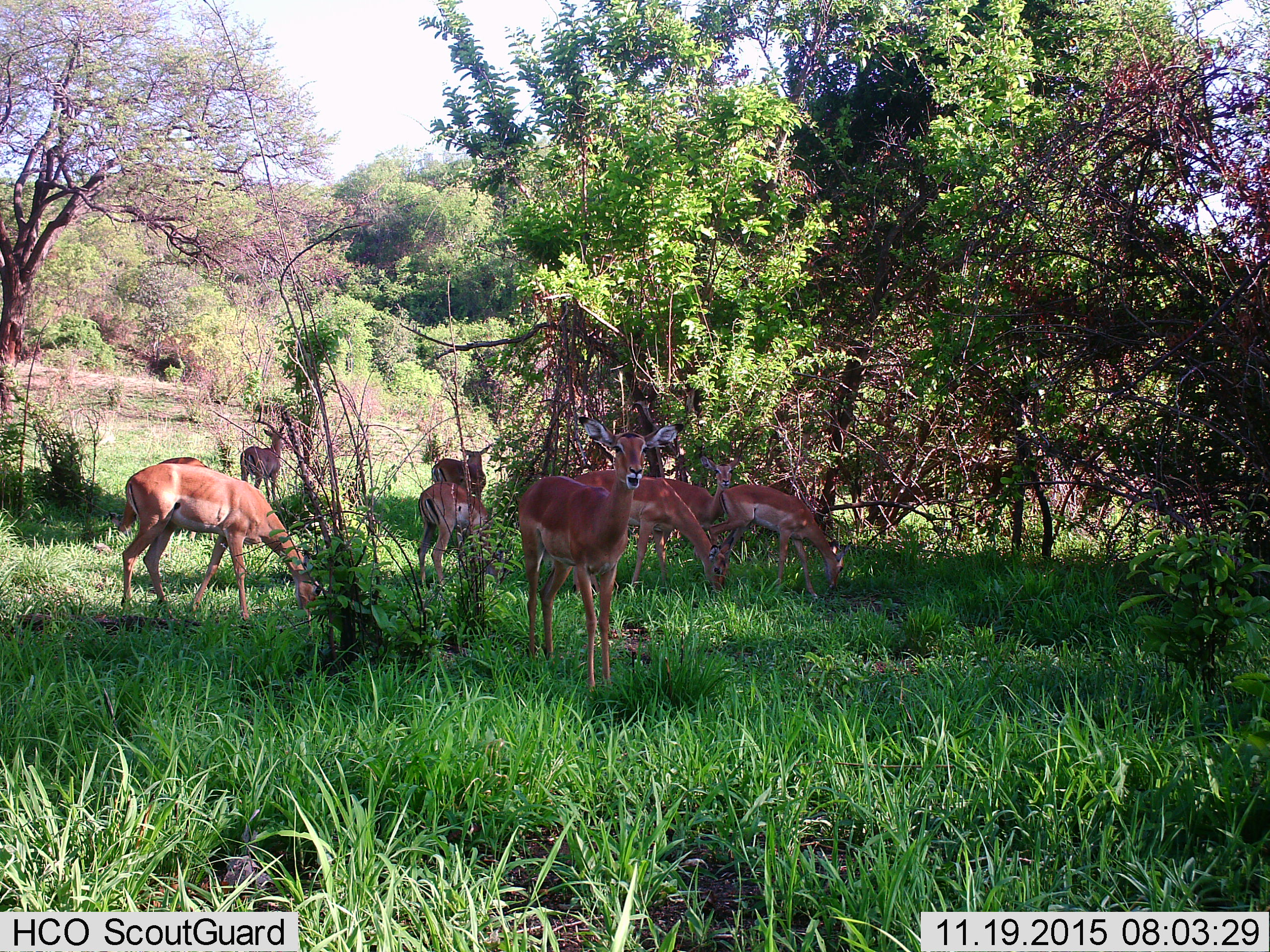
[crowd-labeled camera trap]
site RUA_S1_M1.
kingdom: Animalia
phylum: Chordata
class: Mammalia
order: Artiodactyla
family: Bovidae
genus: Aepyceros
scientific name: Aepyceros melampus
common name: impala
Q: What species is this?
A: Impala (Aepyceros melampus).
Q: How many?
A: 9.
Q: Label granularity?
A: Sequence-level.